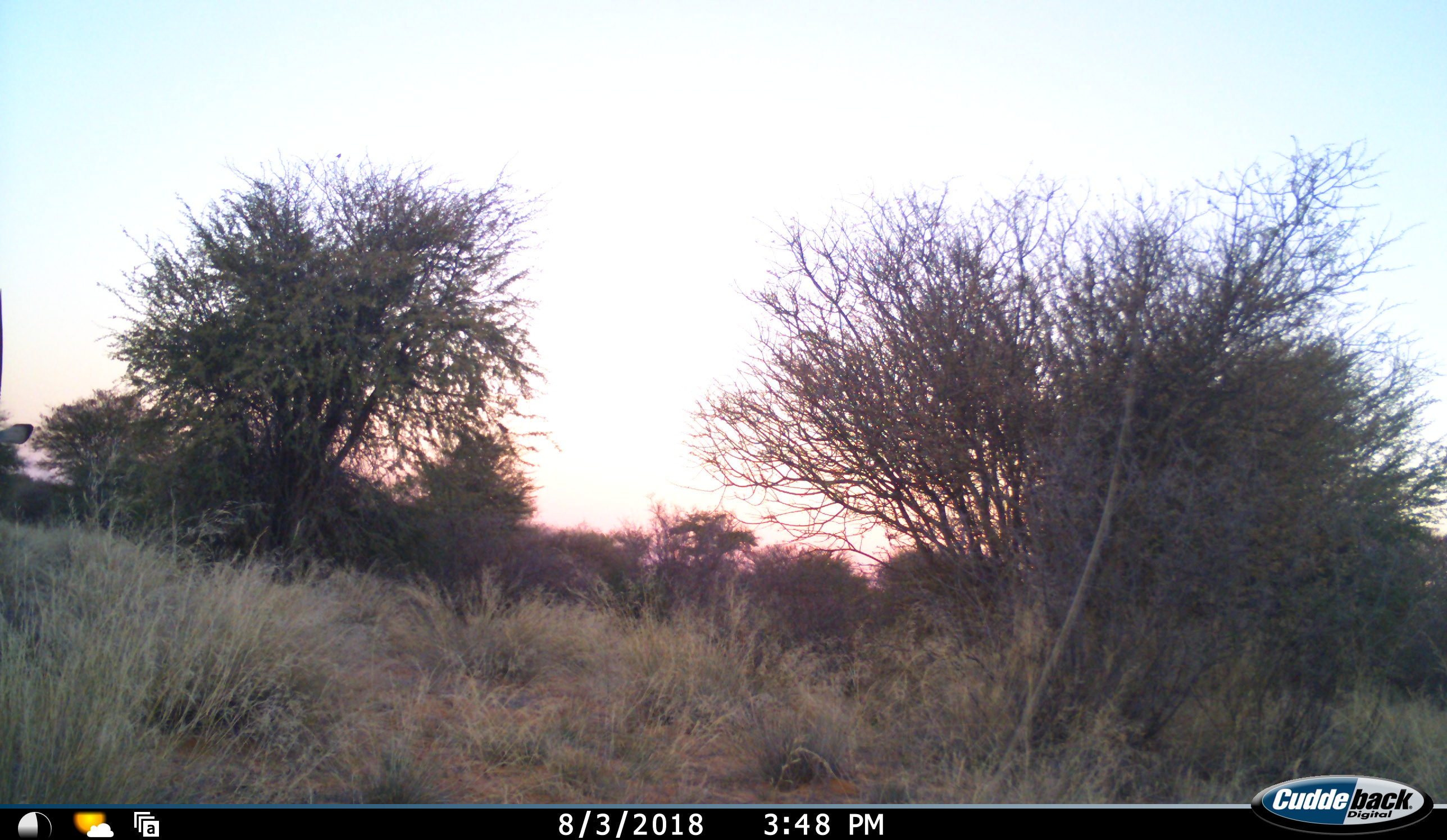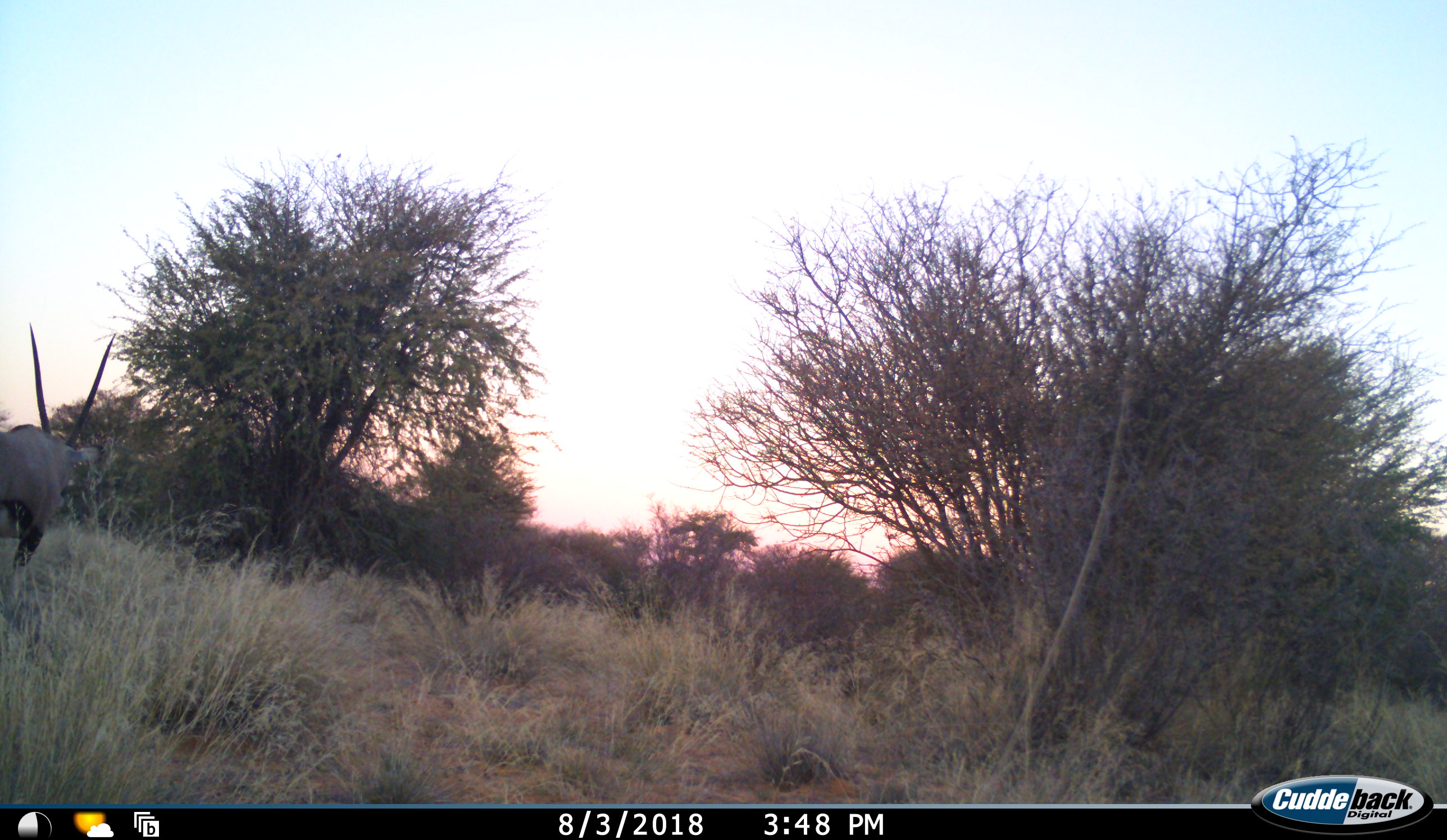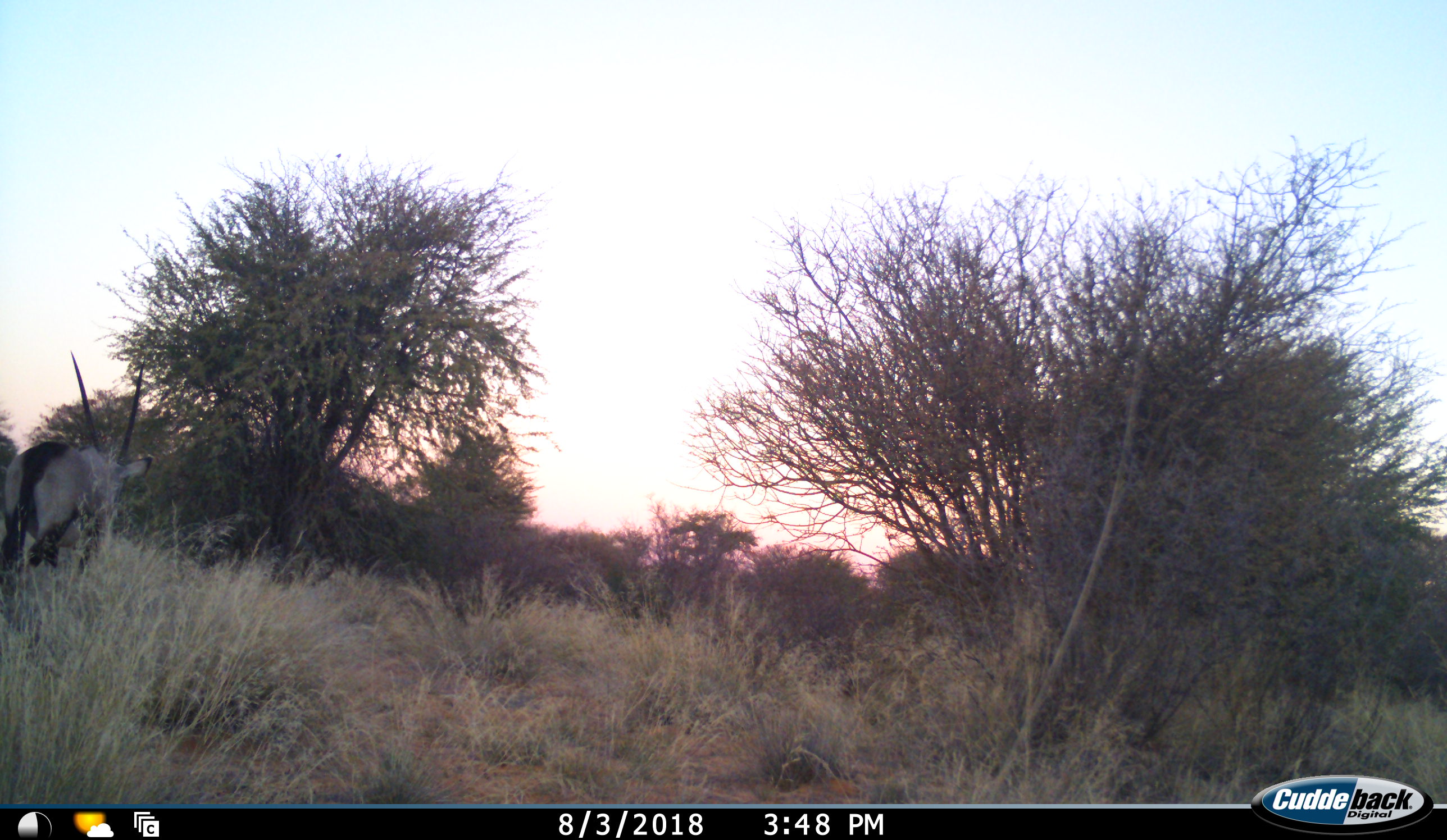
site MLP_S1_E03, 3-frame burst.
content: unidentified animal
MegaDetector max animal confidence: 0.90